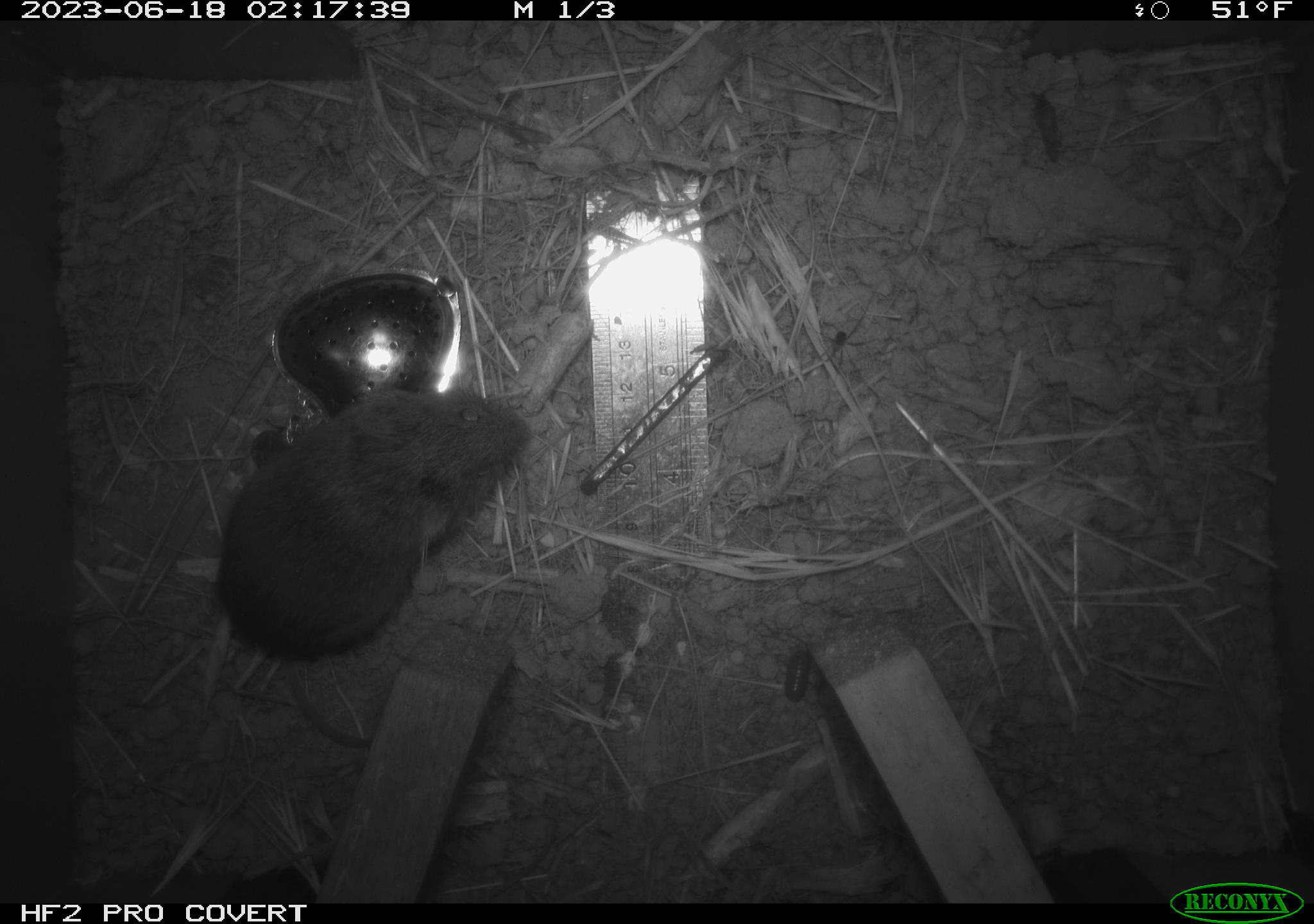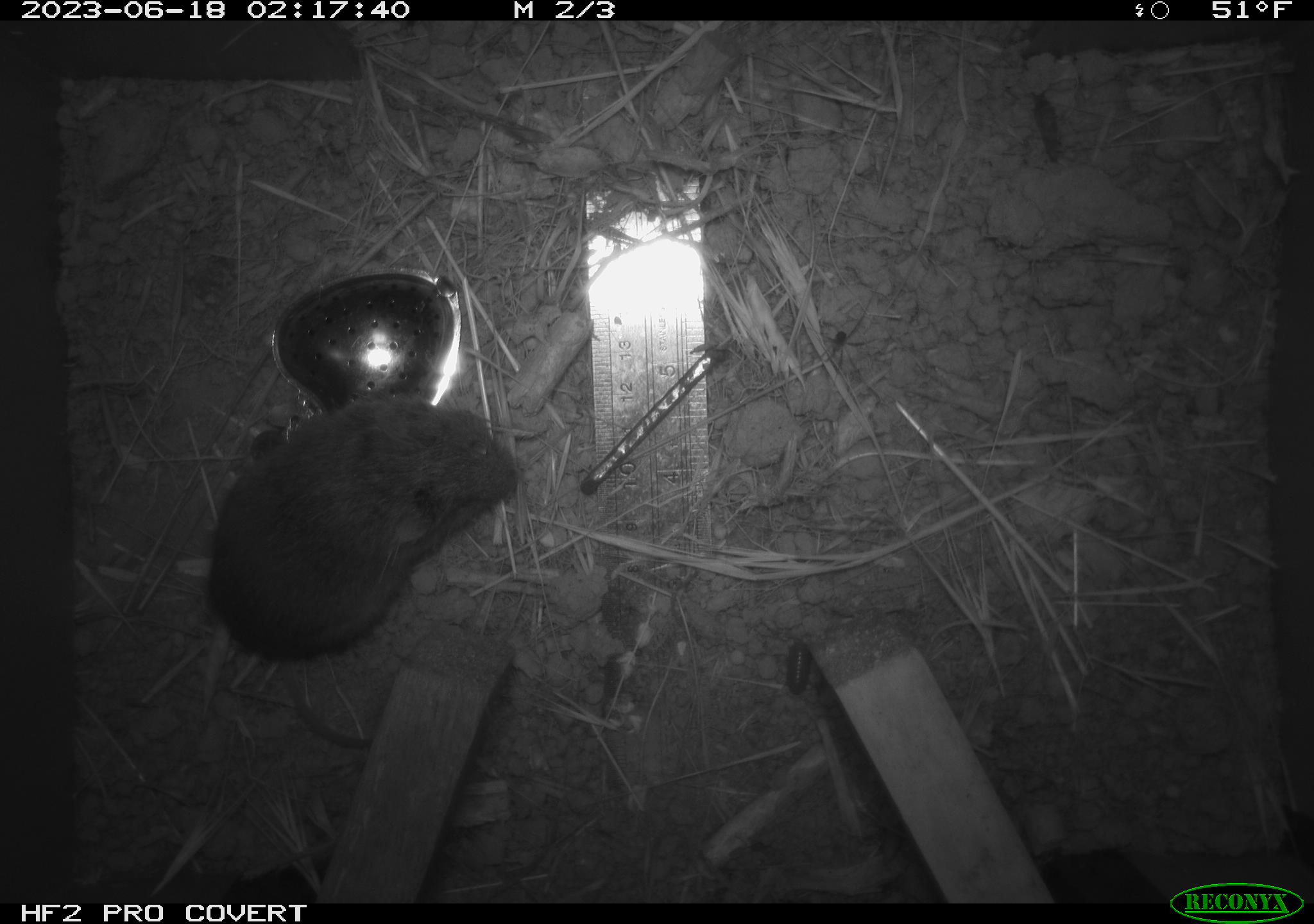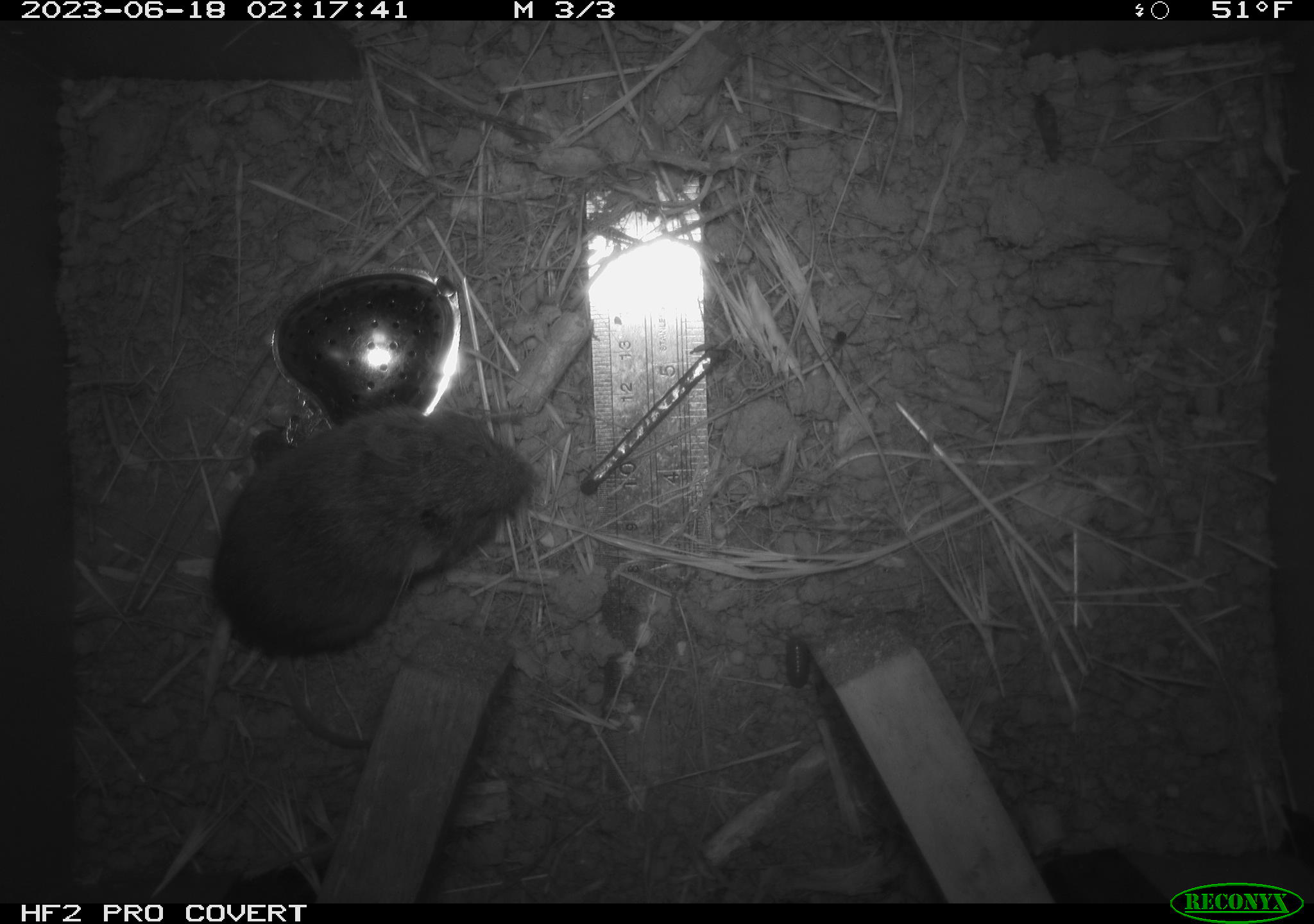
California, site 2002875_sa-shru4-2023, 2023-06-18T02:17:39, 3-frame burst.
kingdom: Animalia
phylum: Chordata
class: Mammalia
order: Rodentia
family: Cricetidae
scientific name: Arvicolinae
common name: voles, lemmings, and muskrats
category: arvicolinae subfamily